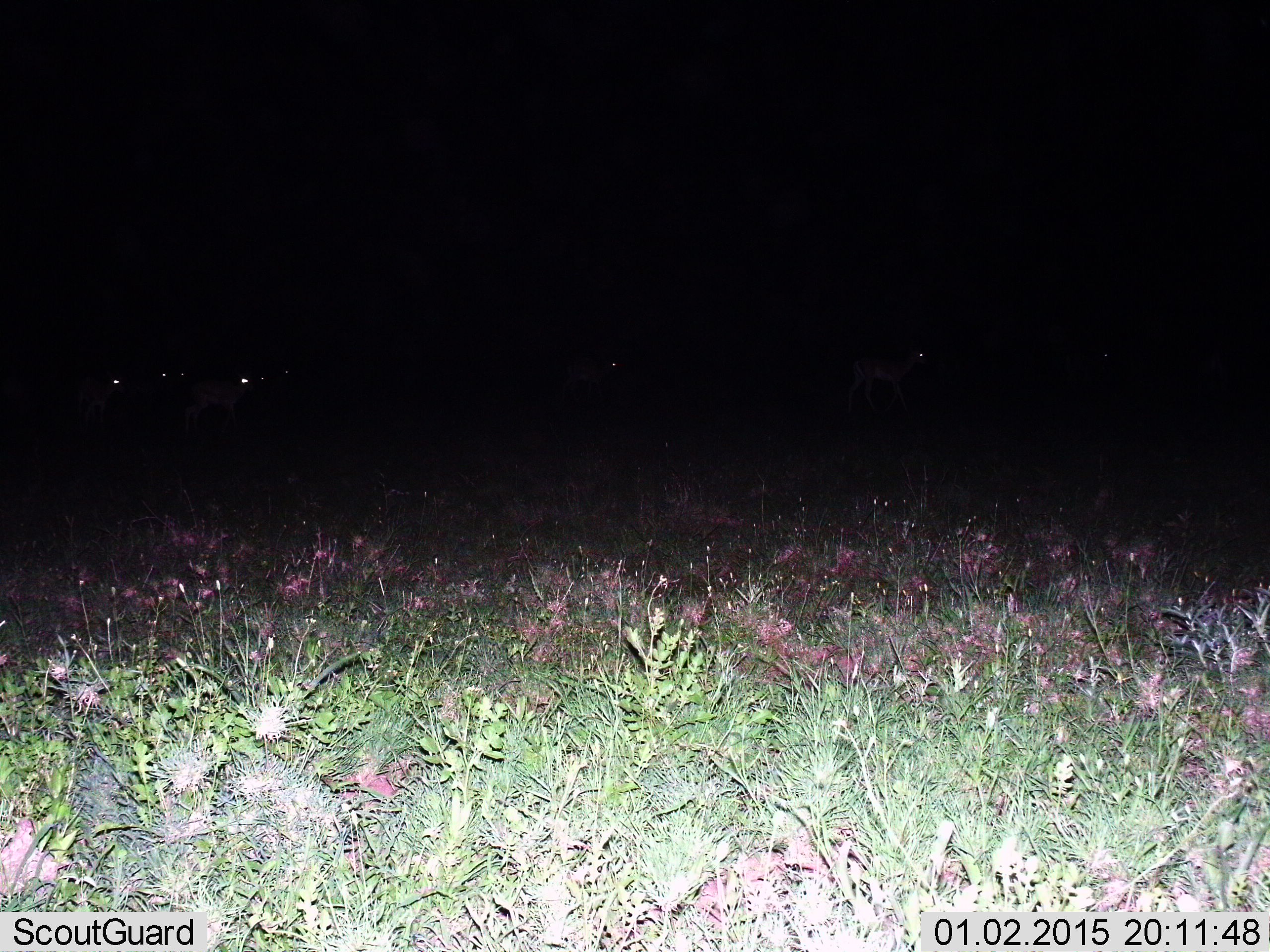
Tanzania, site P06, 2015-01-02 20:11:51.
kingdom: Animalia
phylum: Chordata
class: Mammalia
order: Artiodactyla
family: Bovidae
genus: Eudorcas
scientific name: Eudorcas thomsonii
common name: thomson's gazelle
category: gazellethomsons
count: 7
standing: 100%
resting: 0%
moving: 20%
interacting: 0%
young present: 0%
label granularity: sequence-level